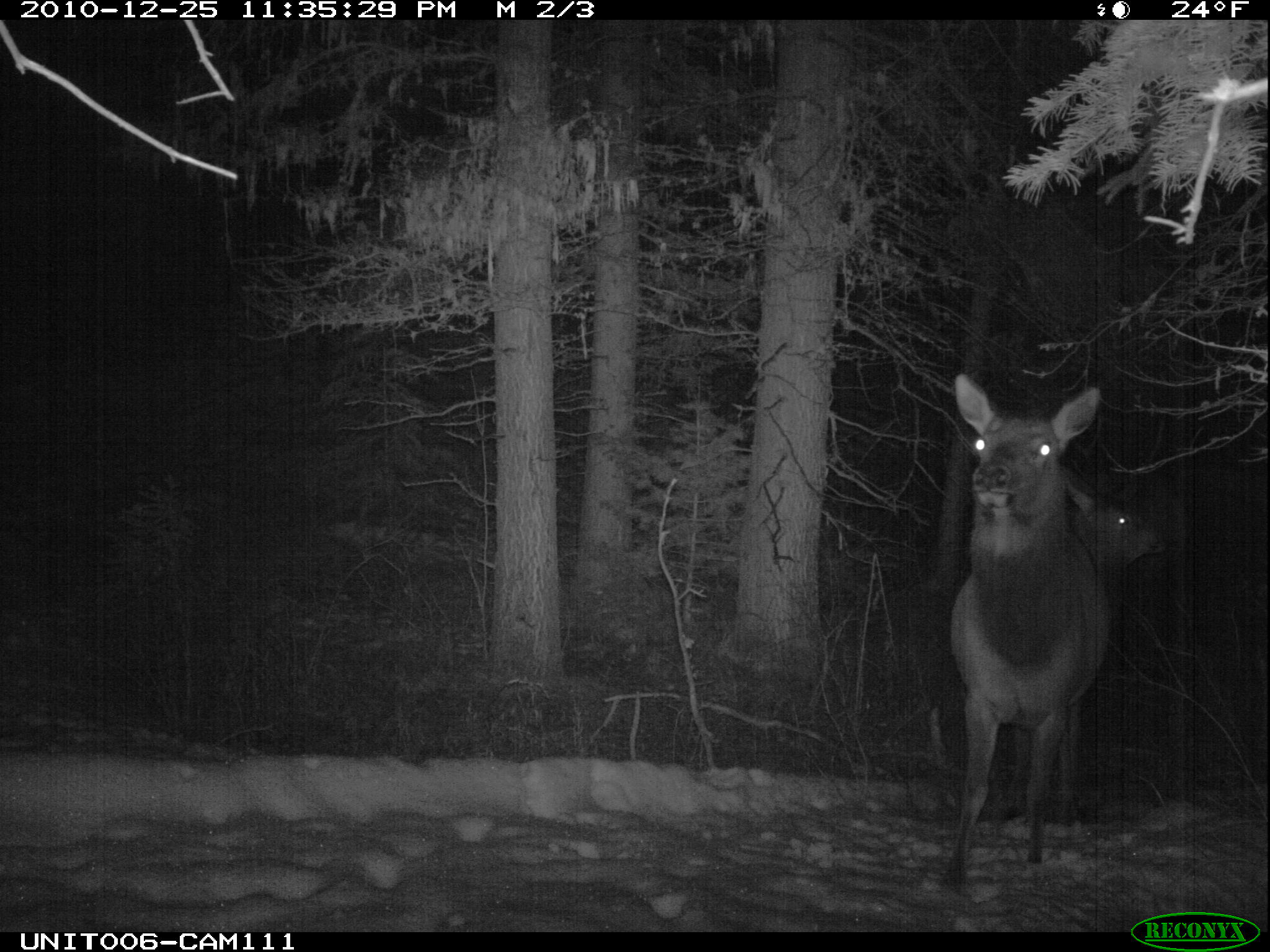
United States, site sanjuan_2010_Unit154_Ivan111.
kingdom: Animalia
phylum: Chordata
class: Mammalia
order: Artiodactyla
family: Cervidae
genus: Cervus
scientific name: Cervus elaphus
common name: red deer